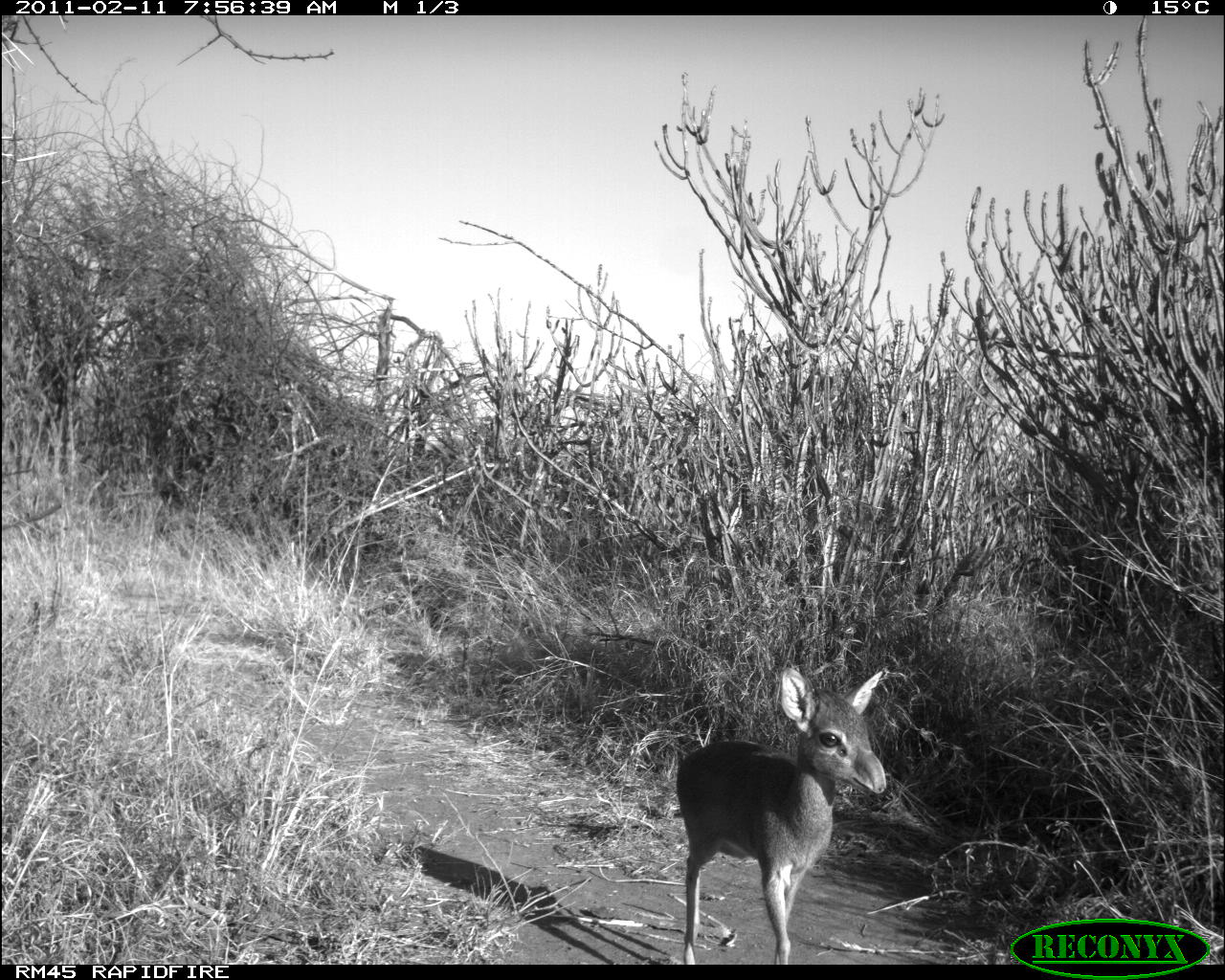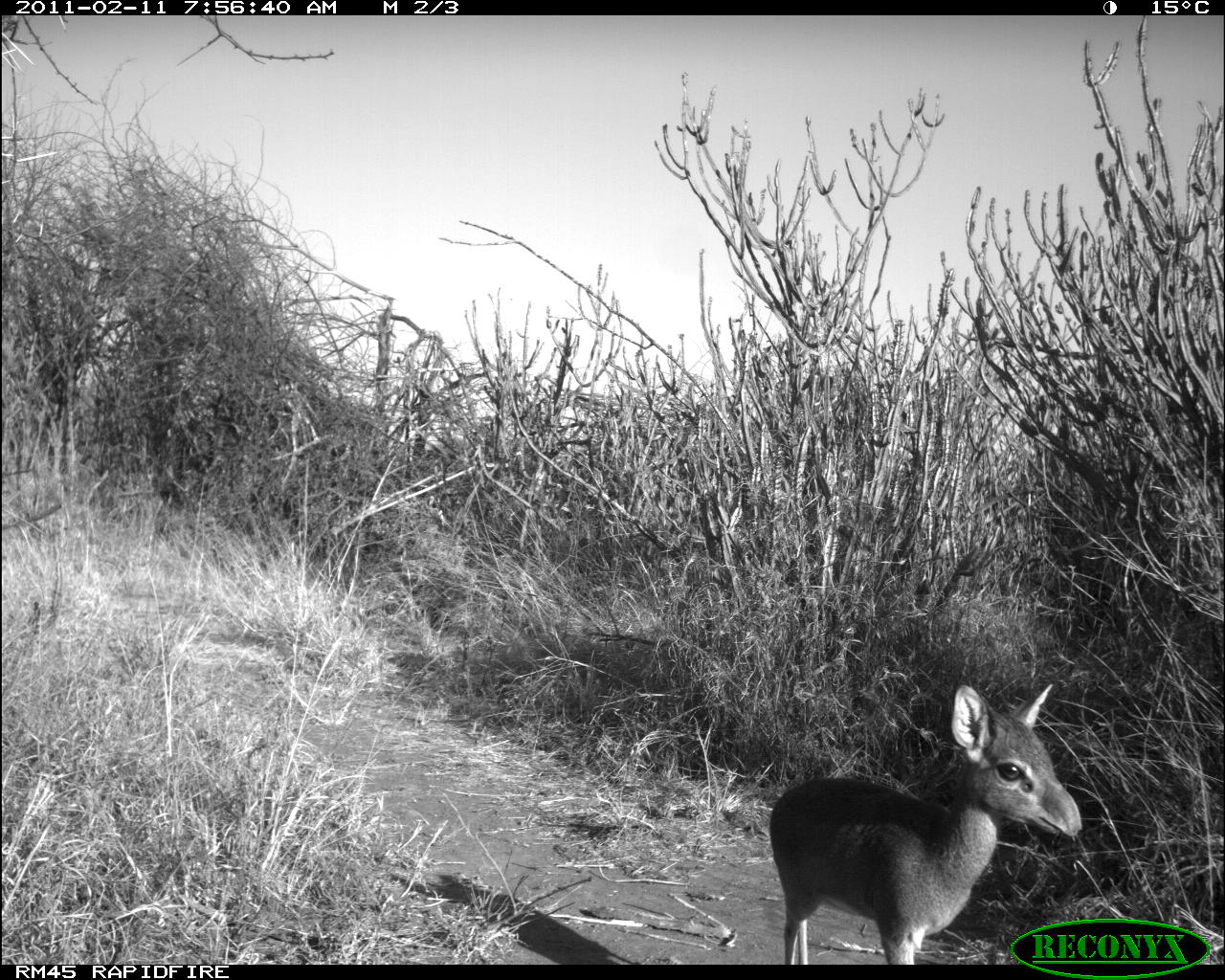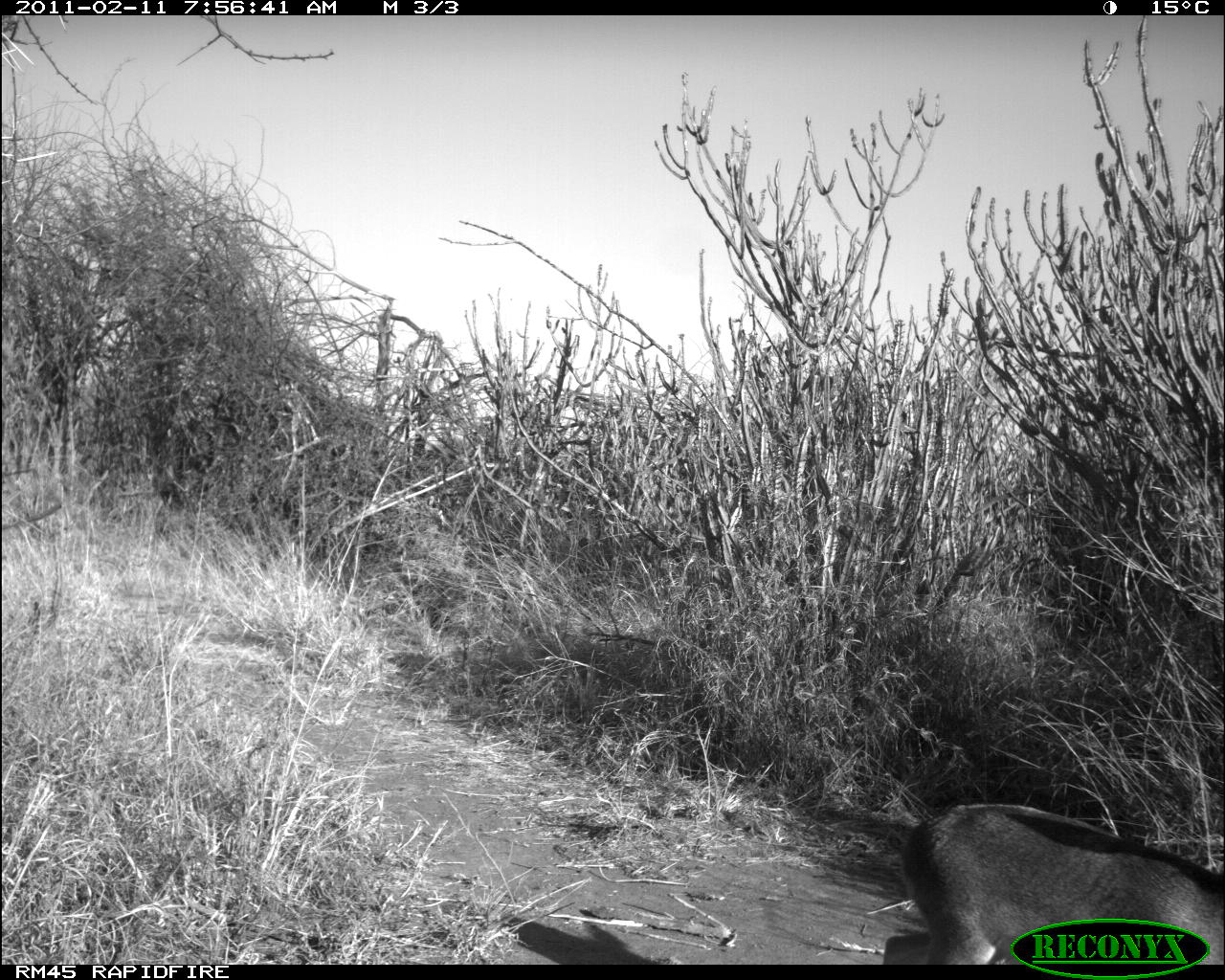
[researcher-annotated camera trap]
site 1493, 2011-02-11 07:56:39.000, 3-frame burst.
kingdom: Animalia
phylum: Chordata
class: Mammalia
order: Artiodactyla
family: Bovidae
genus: Madoqua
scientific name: Madoqua guentheri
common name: günther's dik-dik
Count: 1.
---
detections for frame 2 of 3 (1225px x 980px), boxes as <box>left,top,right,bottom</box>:
madoqua guentheri: <box>768,684,1084,958</box>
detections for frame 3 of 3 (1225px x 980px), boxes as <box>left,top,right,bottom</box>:
madoqua guentheri: <box>879,798,1224,961</box>